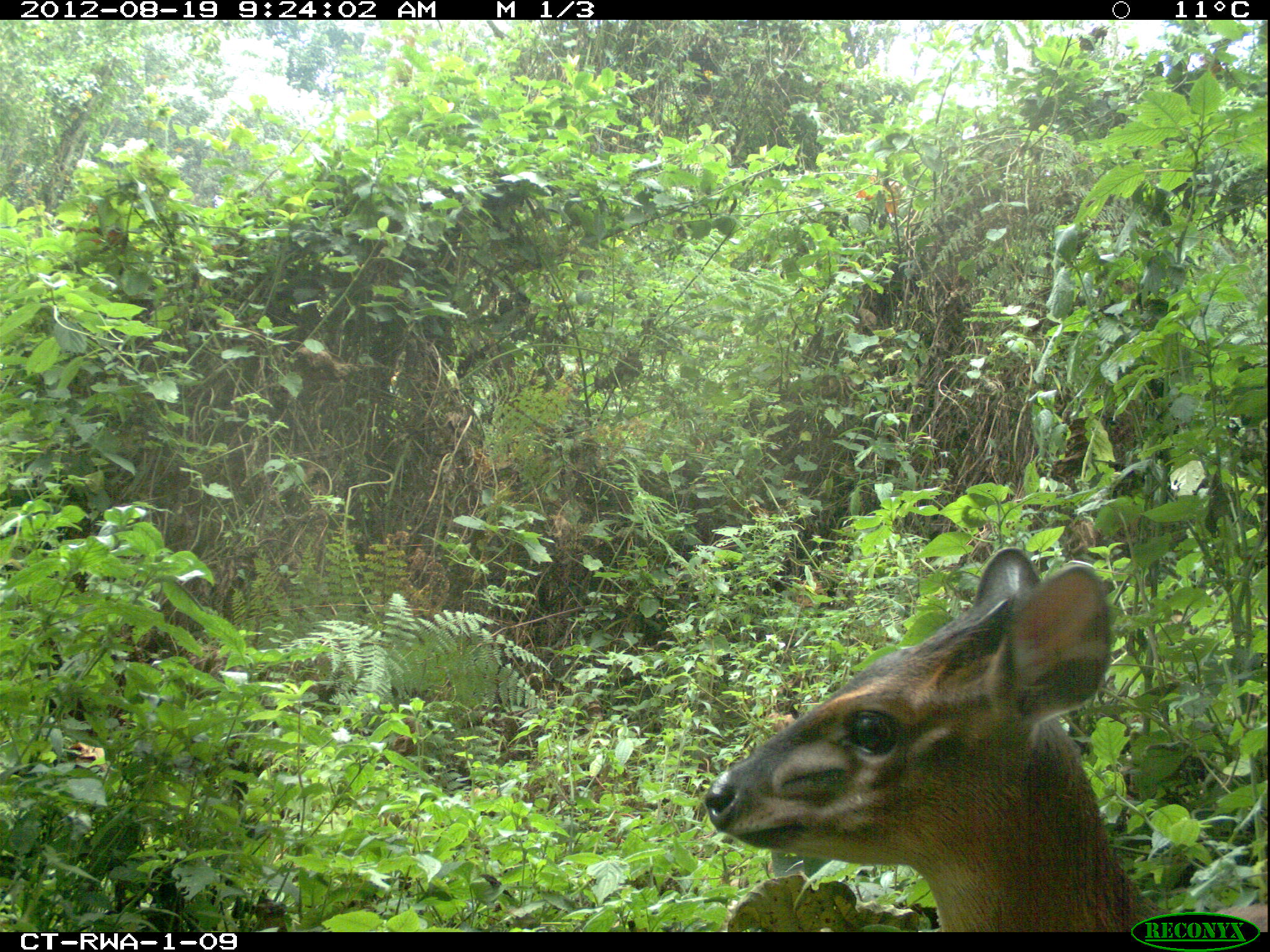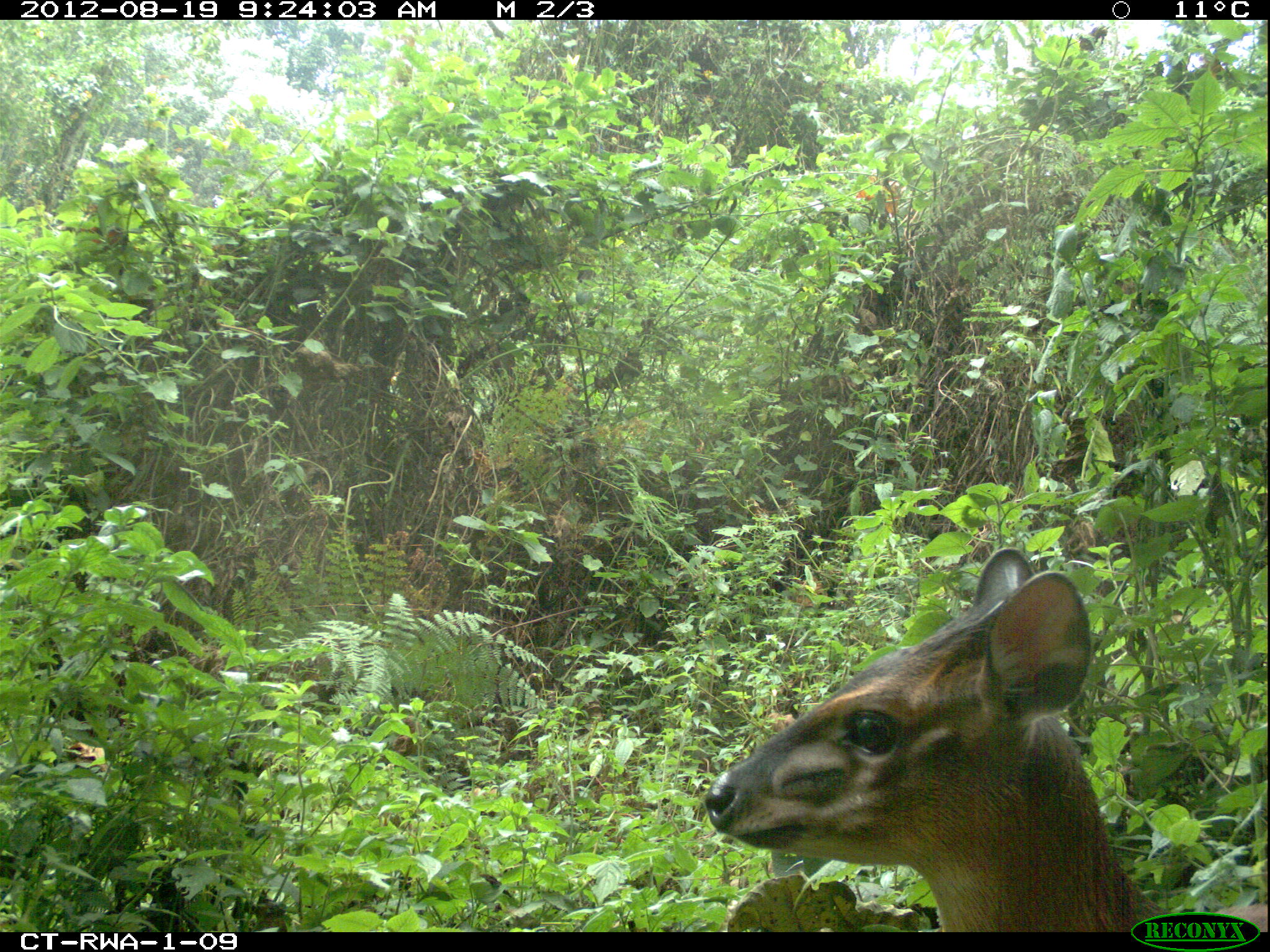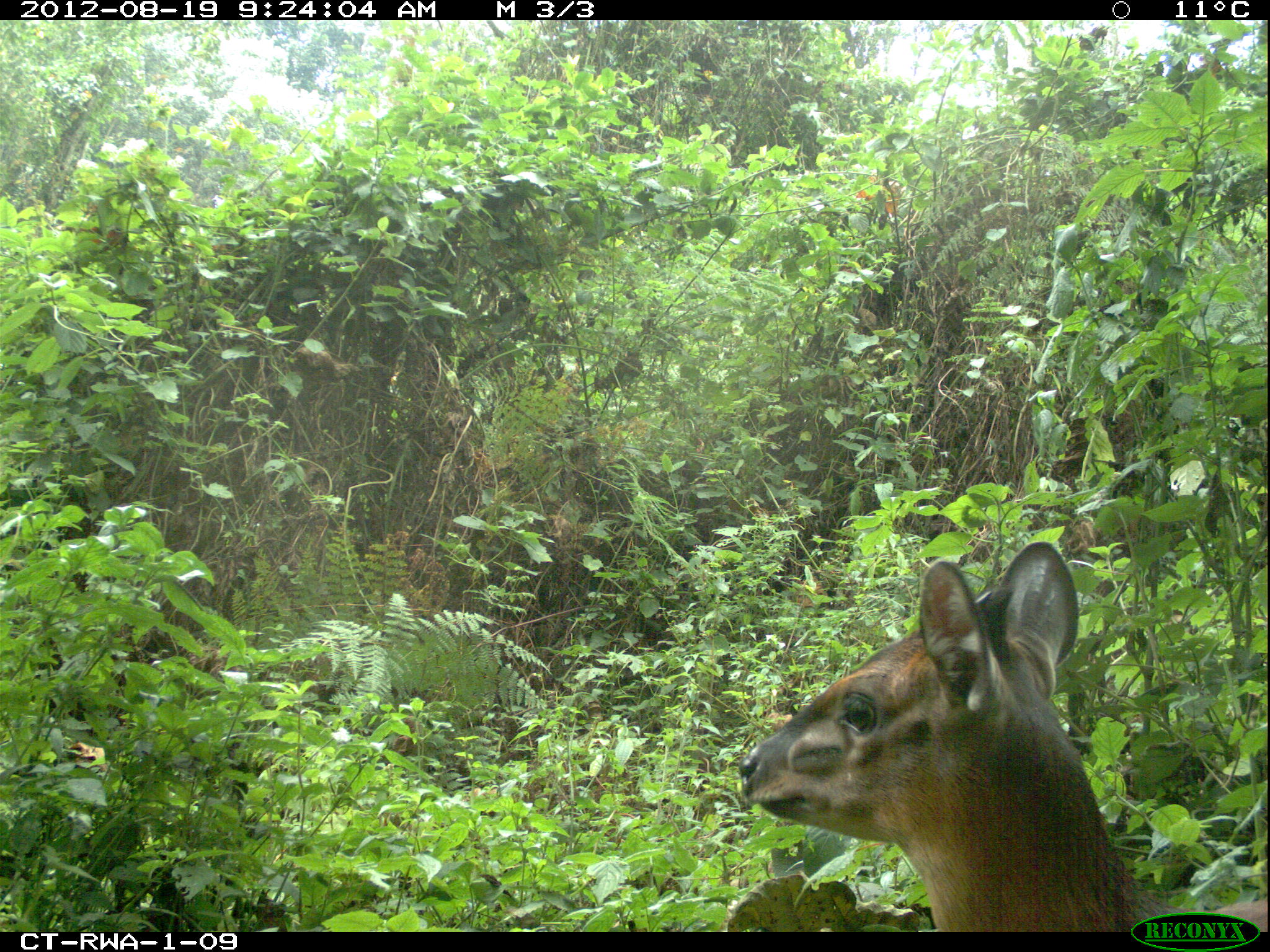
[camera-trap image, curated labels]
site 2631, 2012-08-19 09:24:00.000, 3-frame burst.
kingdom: Animalia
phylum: Chordata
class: Mammalia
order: Artiodactyla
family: Bovidae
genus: Cephalophus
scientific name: Cephalophus nigrifrons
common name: black-fronted duiker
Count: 1.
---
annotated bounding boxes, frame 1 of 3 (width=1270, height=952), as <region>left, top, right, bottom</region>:
cephalophus nigrifrons: <region>706, 545, 1270, 929</region>